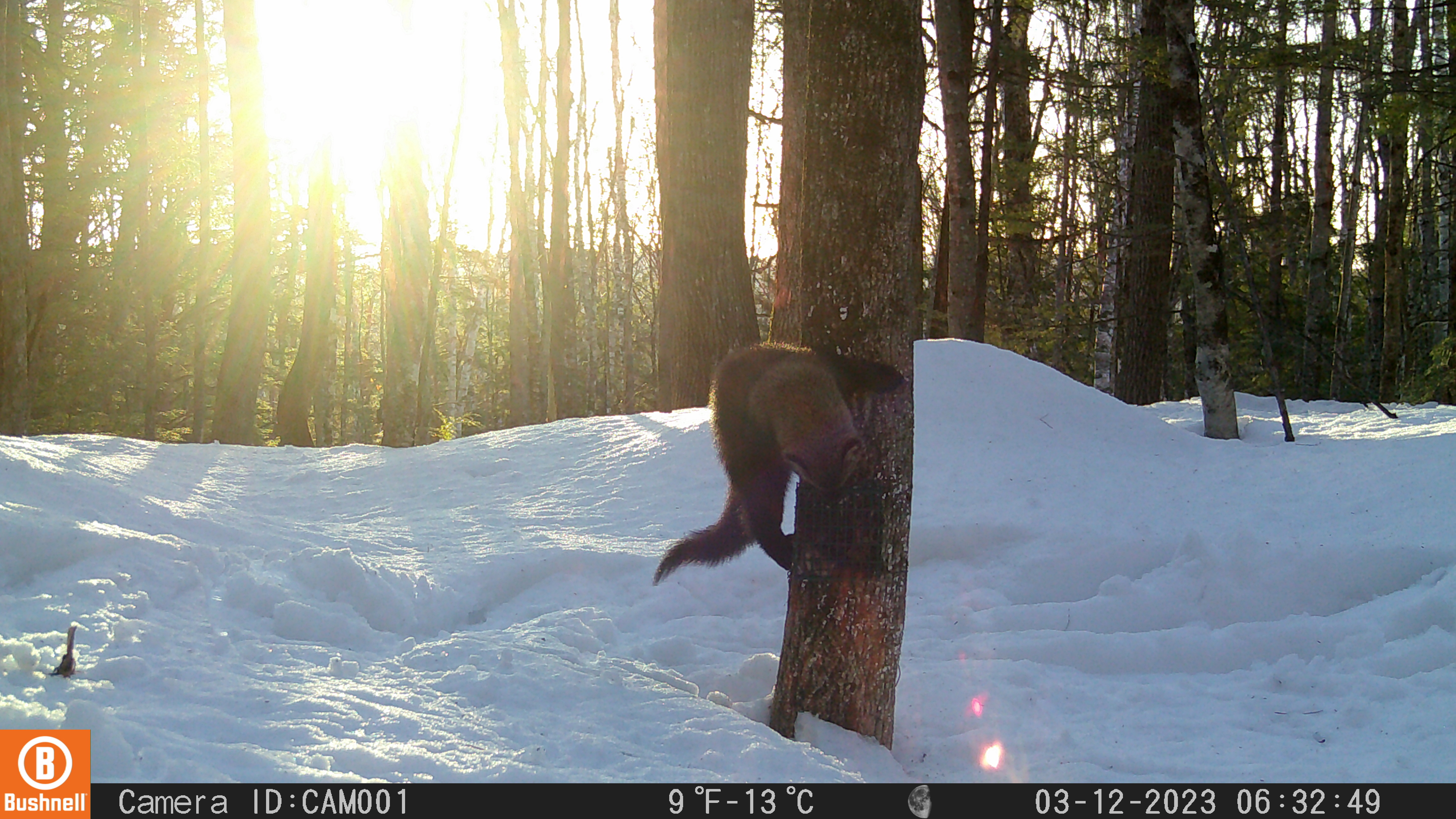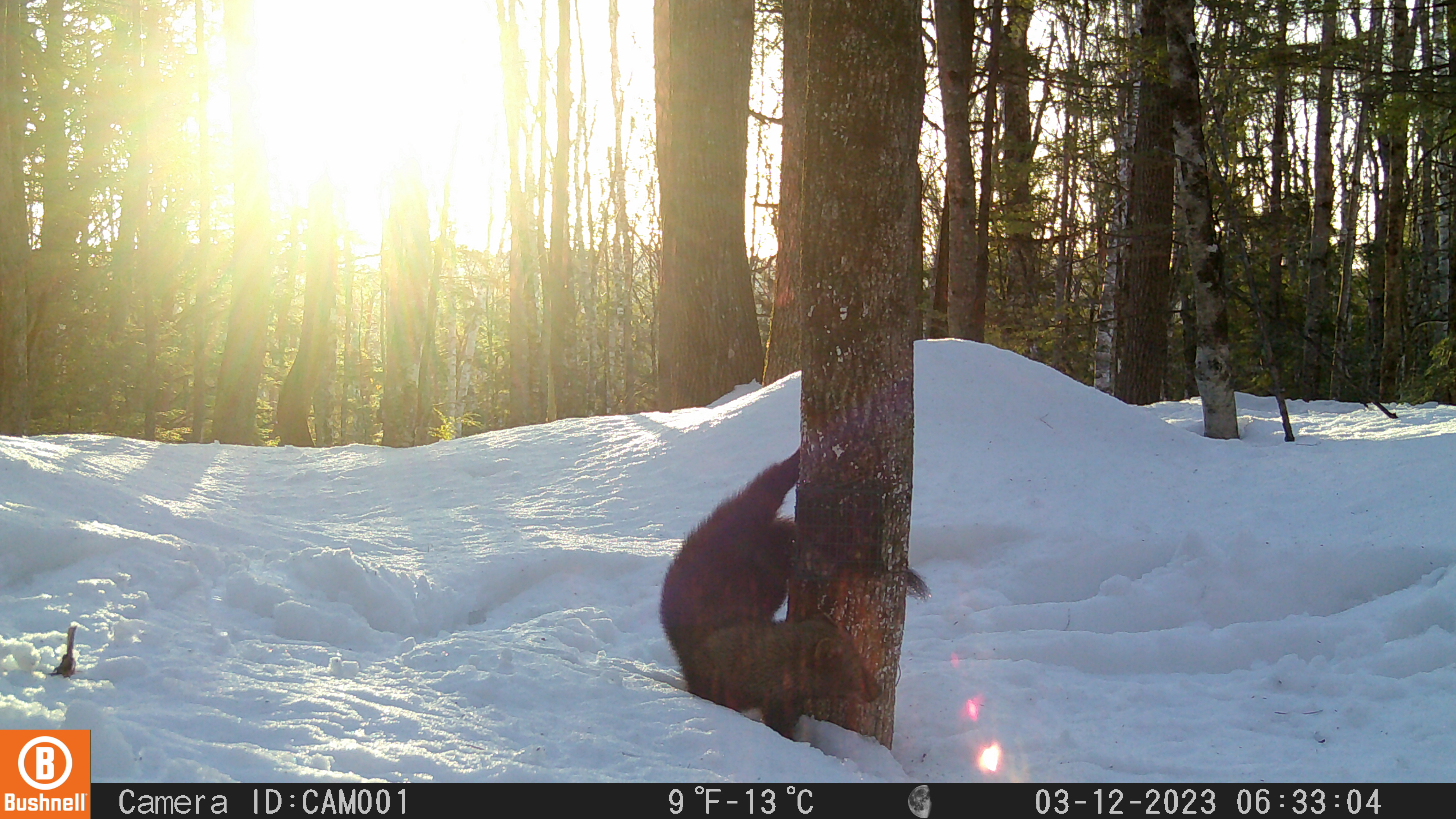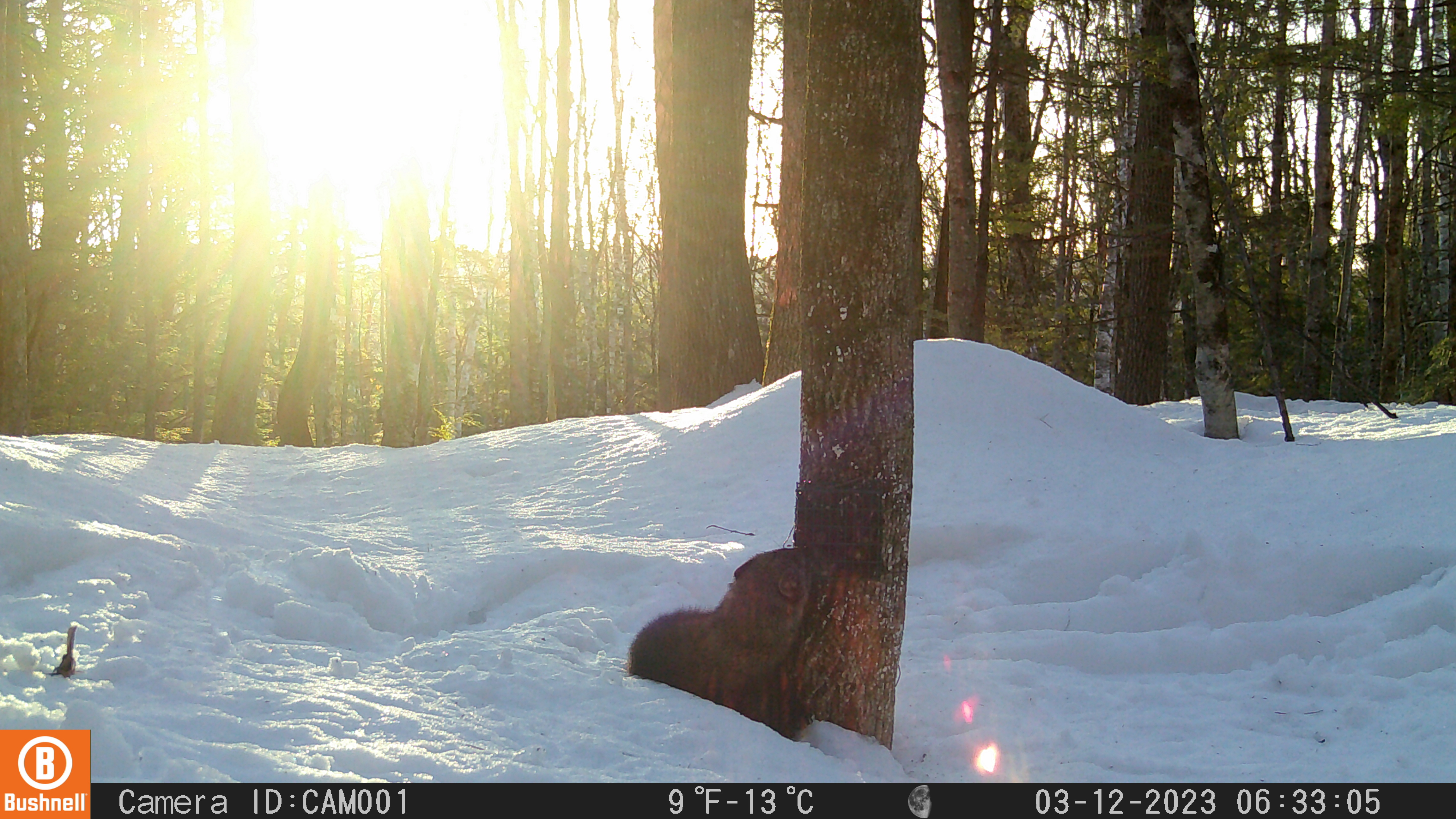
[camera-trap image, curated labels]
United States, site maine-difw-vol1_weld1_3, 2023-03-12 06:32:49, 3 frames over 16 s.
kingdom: Animalia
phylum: Chordata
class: Mammalia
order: Carnivora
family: Mustelidae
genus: Pekania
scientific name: Pekania pennanti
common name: fisher